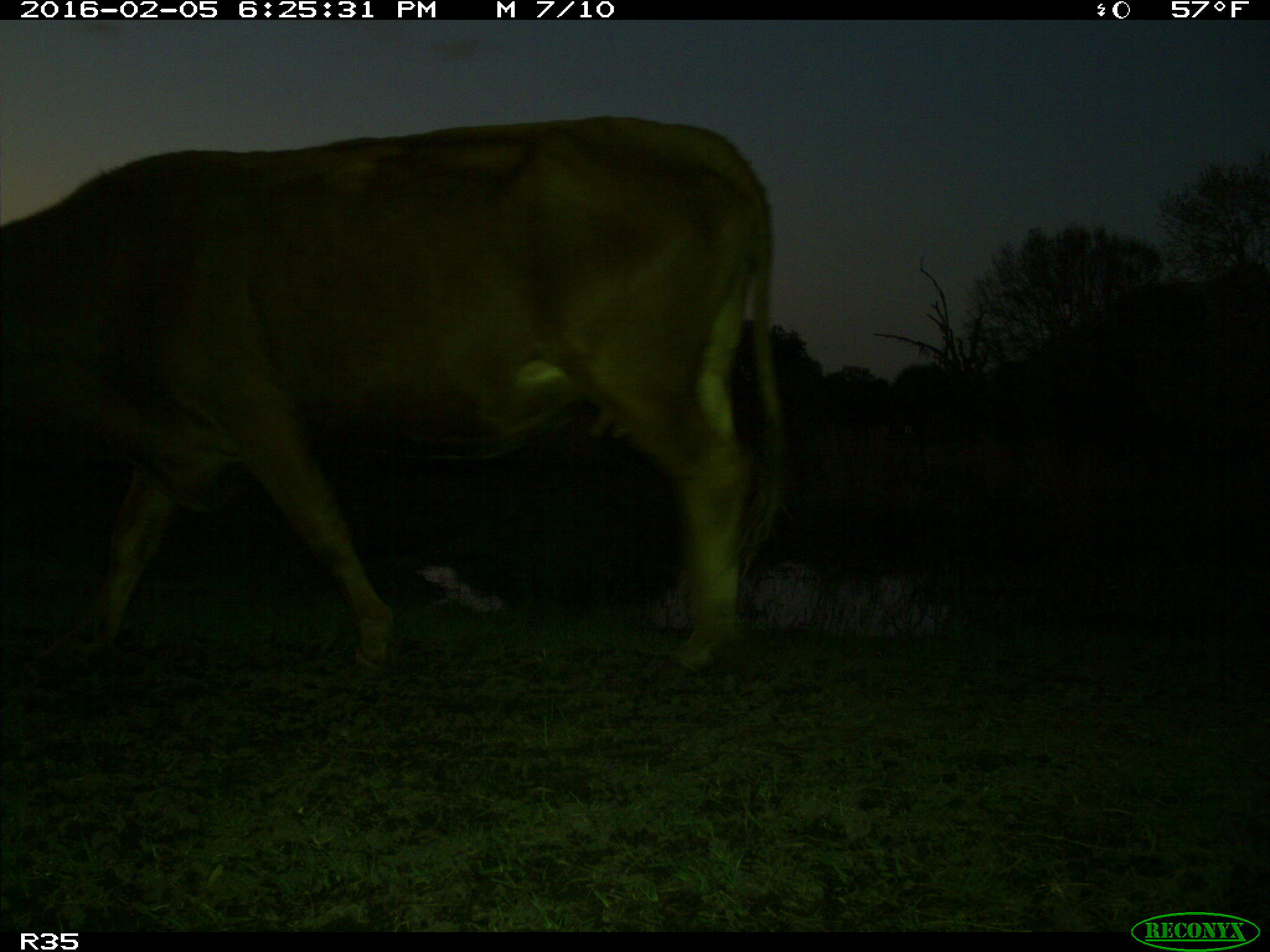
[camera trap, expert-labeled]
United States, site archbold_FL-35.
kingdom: Animalia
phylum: Chordata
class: Mammalia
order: Artiodactyla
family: Bovidae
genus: Bos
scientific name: Bos taurus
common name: domestic cow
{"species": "Bos taurus (domestic cow)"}